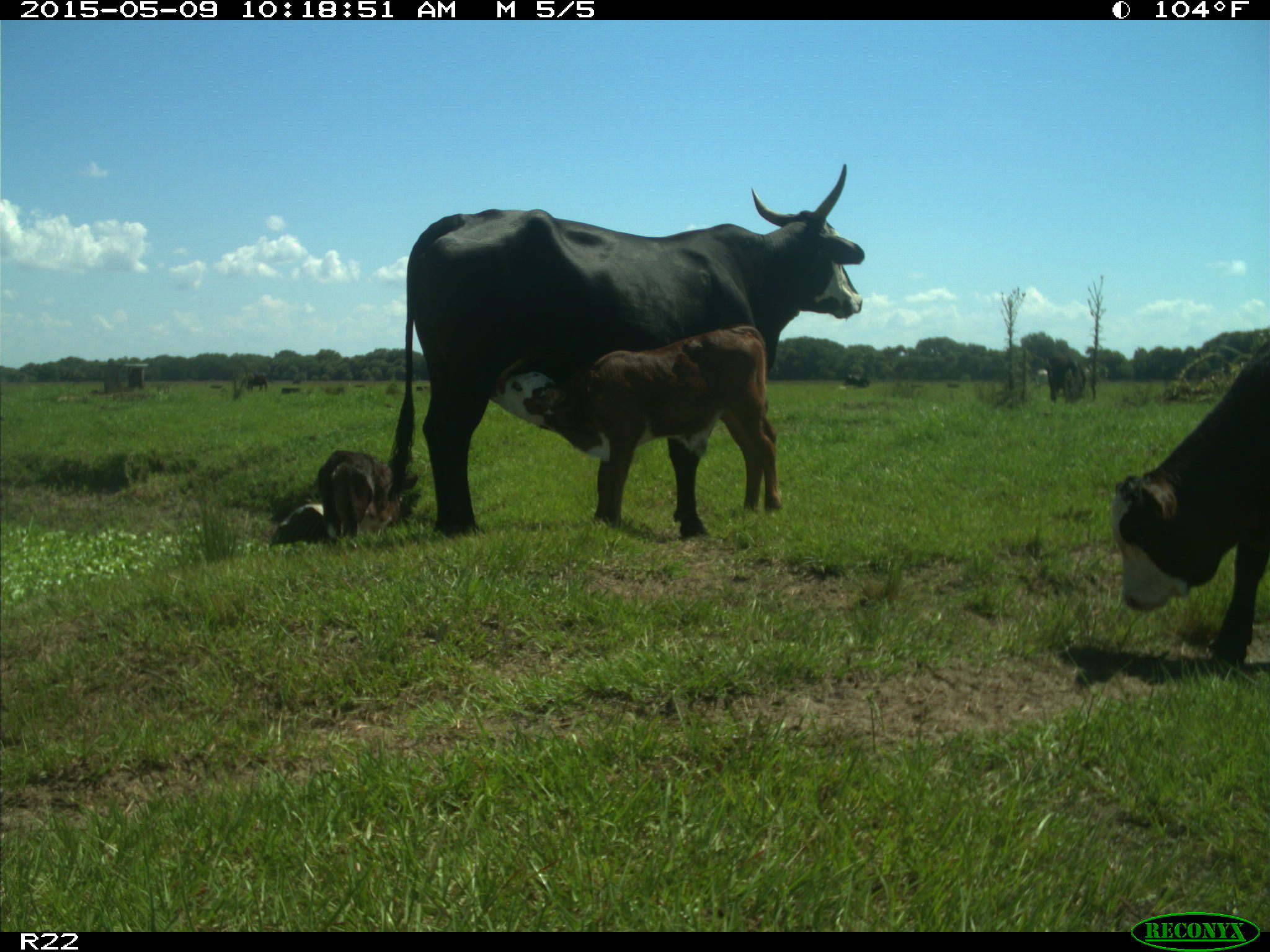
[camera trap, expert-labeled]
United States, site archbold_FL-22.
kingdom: Animalia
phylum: Chordata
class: Mammalia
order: Artiodactyla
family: Bovidae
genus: Bos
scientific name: Bos taurus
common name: domestic cow